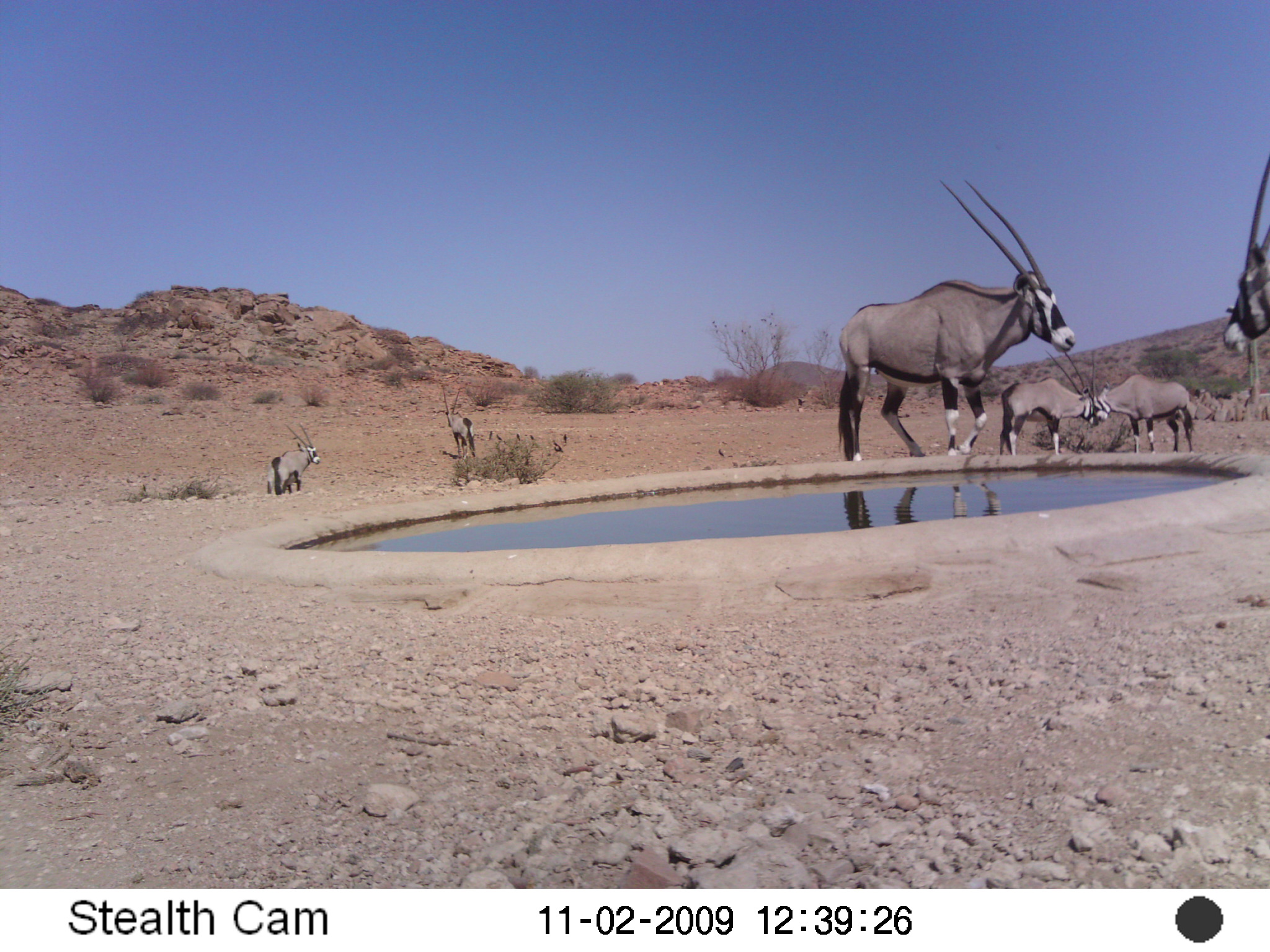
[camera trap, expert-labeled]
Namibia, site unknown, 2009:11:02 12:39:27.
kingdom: Animalia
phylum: Chordata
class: Mammalia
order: Artiodactyla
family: Bovidae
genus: Oryx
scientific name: Oryx gazella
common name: gemsbok